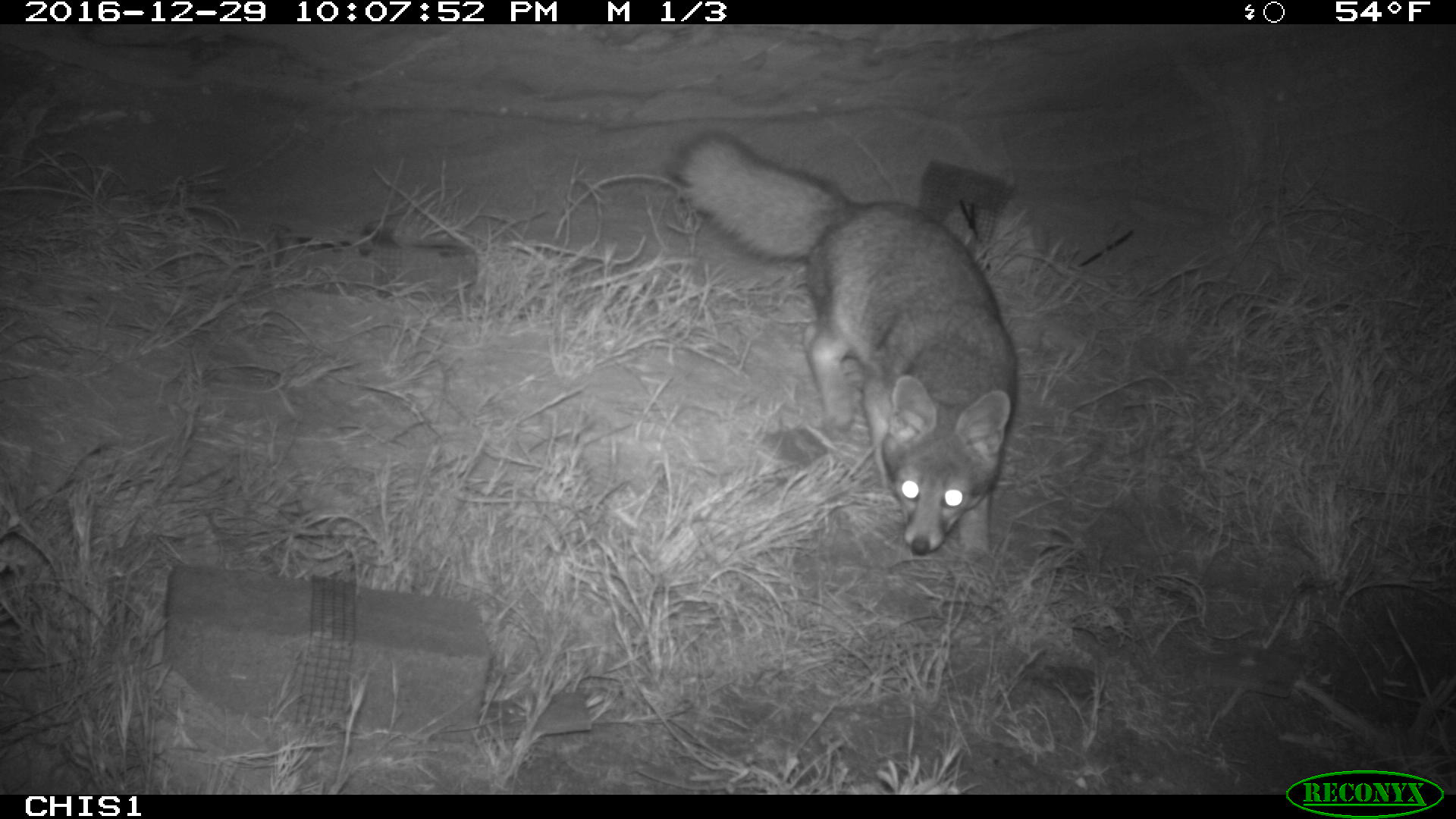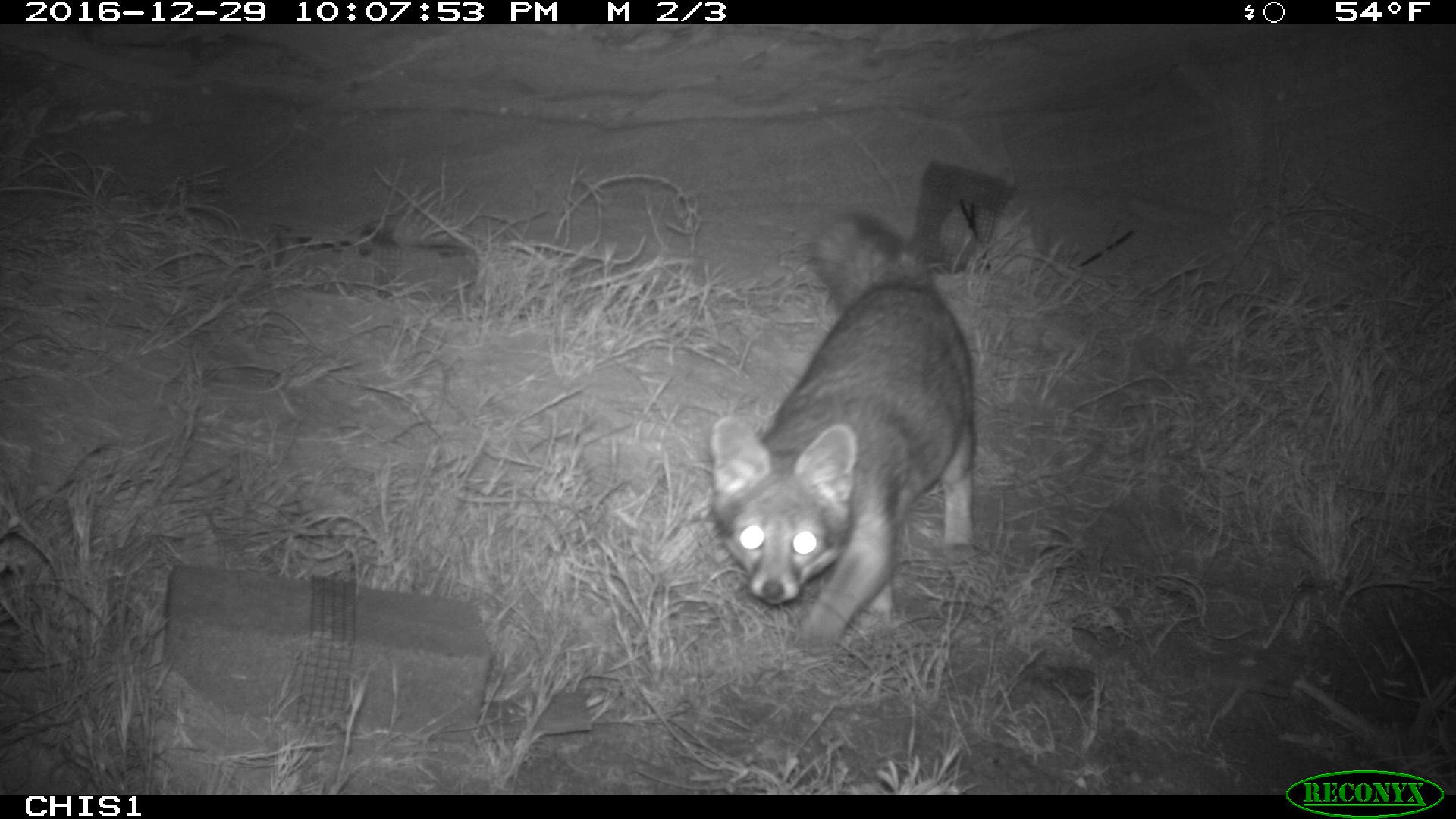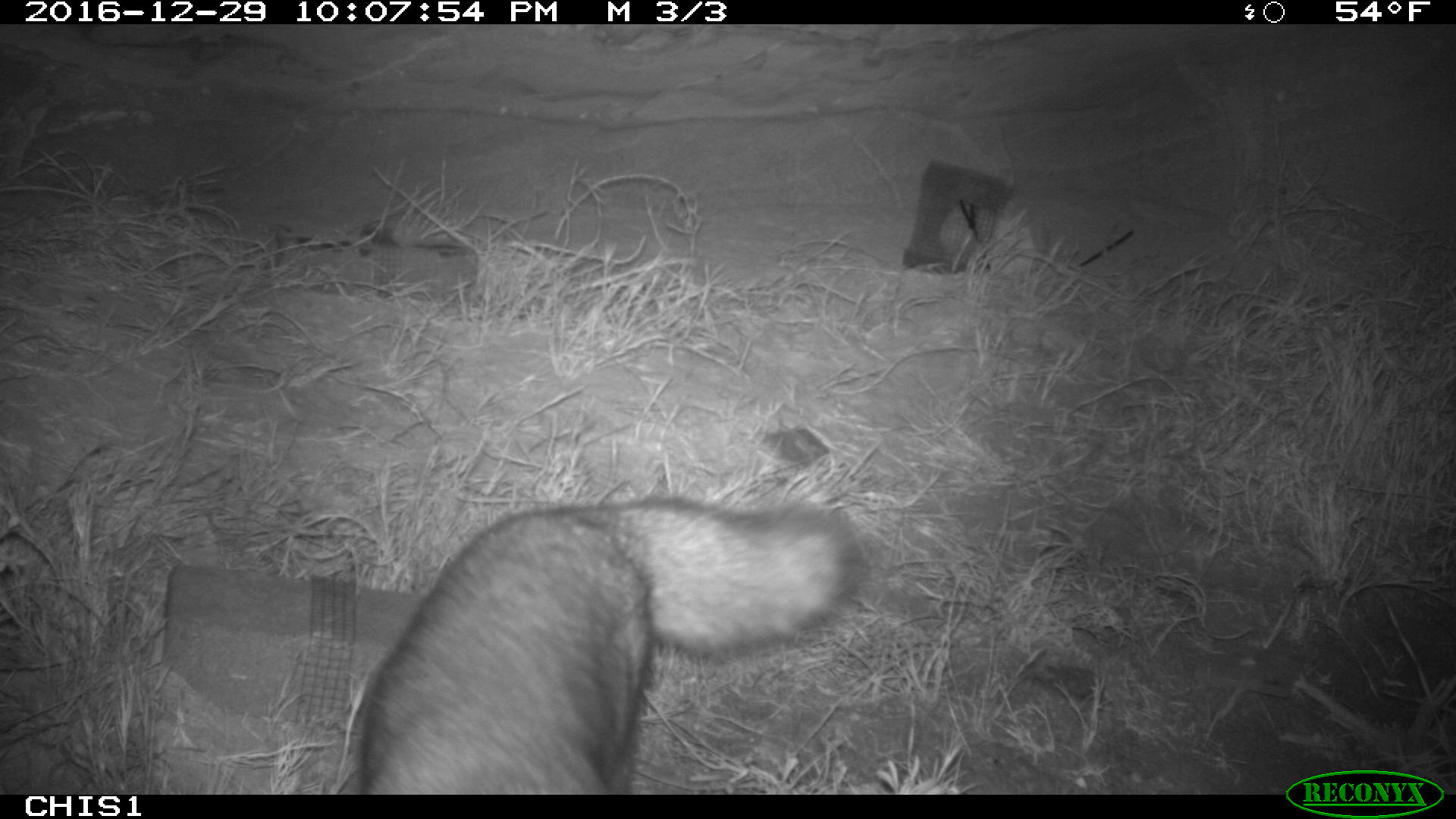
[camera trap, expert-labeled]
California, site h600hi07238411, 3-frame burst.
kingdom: Animalia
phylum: Chordata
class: Mammalia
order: Carnivora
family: Canidae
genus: Urocyon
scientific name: Urocyon littoralis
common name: island fox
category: fox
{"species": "fox (island fox) (Urocyon littoralis)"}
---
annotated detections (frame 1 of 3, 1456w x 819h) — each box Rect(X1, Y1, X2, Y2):
fox: Rect(667, 126, 1018, 558)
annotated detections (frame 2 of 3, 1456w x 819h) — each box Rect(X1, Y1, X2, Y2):
fox: Rect(710, 212, 975, 657)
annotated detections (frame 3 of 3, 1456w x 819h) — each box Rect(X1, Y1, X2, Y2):
fox: Rect(357, 493, 861, 794)